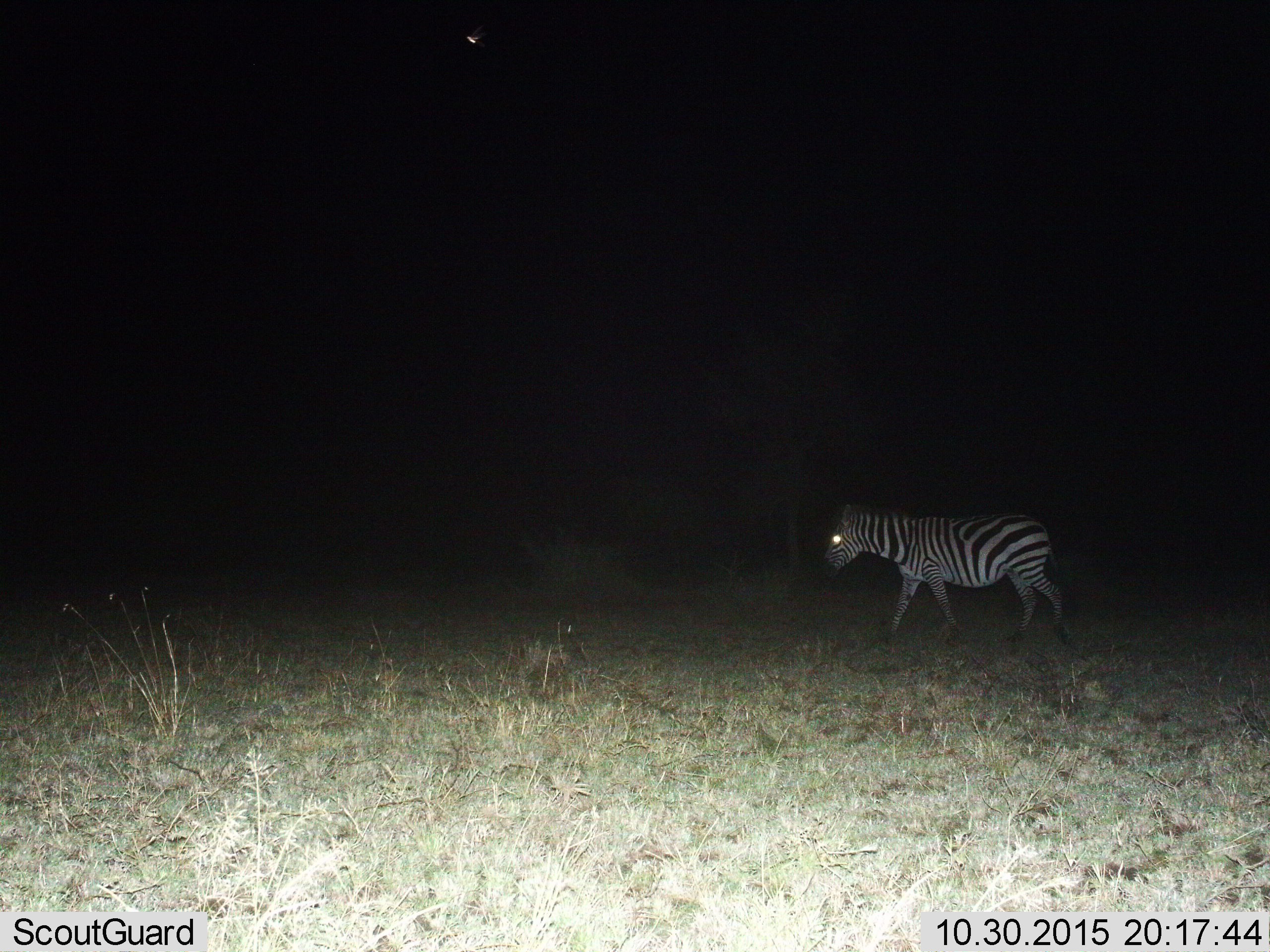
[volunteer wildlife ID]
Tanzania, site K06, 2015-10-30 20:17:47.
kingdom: Animalia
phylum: Chordata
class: Mammalia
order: Perissodactyla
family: Equidae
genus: Equus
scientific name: Equus quagga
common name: plains zebra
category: zebra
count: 1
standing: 10%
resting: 0%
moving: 90%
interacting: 0%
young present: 0%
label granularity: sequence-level